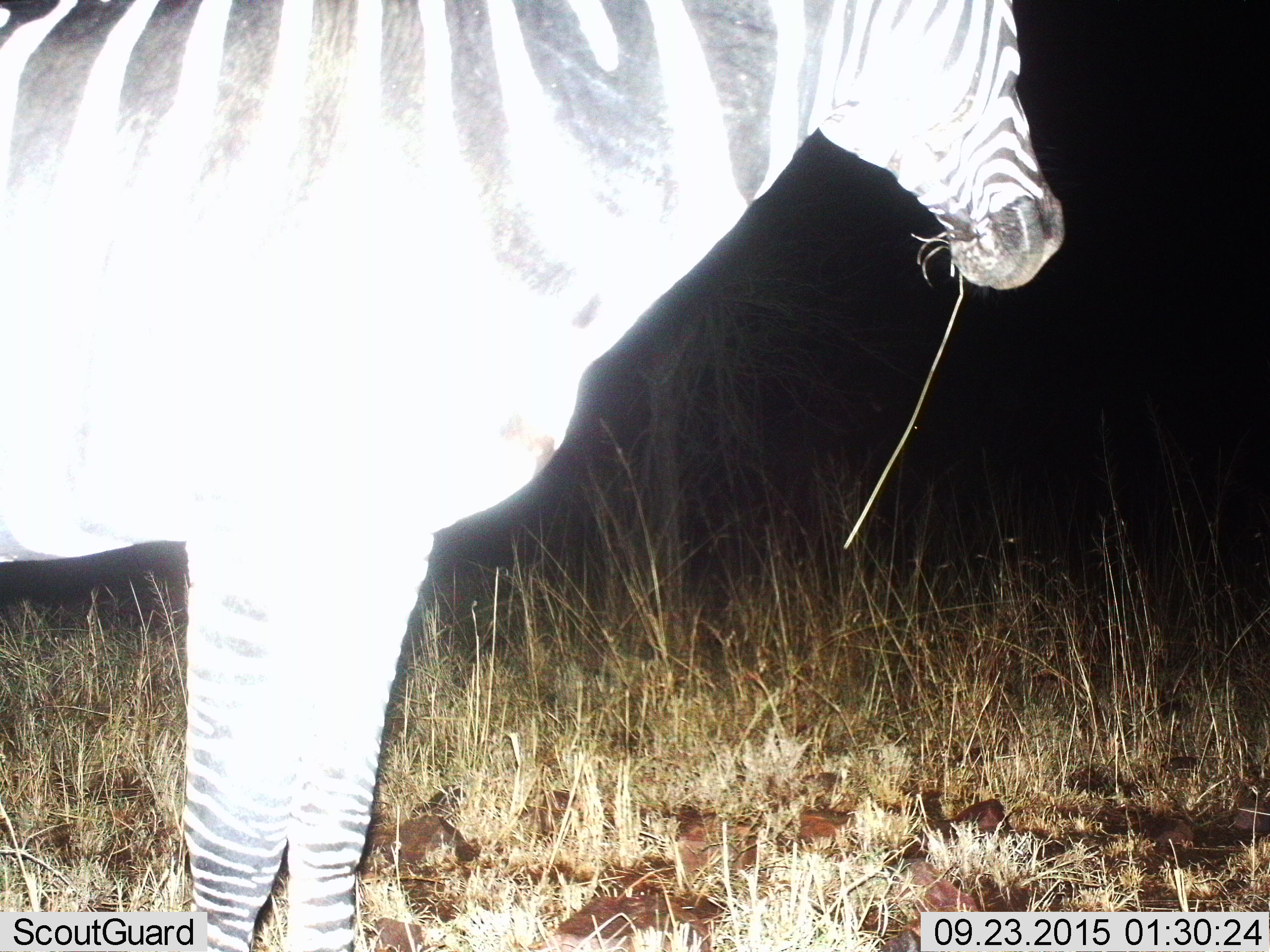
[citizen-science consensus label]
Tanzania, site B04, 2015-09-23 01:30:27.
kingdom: Animalia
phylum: Chordata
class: Mammalia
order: Perissodactyla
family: Equidae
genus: Equus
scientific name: Equus quagga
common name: plains zebra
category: zebra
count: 1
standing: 58%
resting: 0%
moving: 0%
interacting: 0%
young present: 0%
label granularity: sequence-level